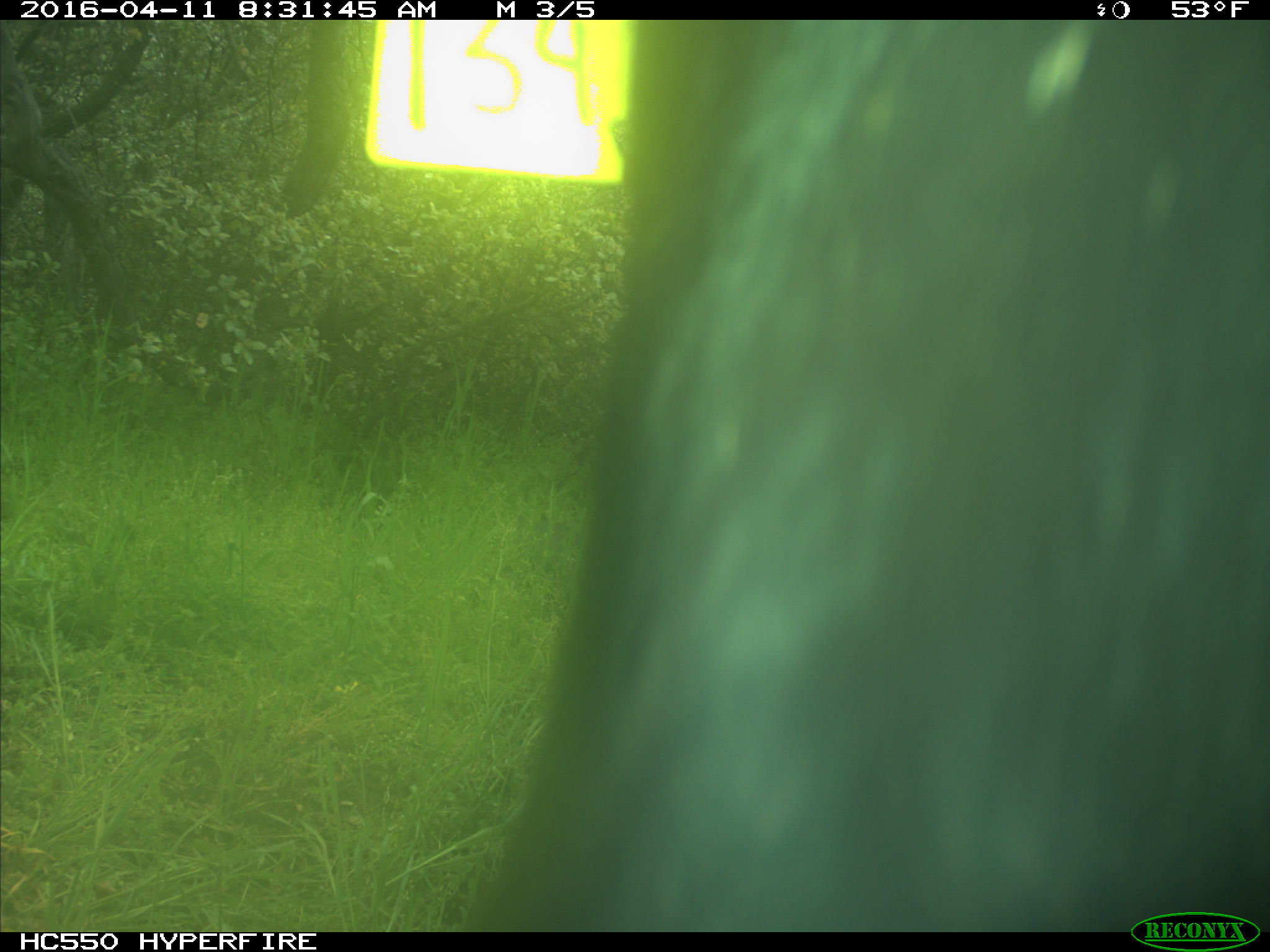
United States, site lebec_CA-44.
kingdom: Animalia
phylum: Chordata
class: Mammalia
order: Artiodactyla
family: Bovidae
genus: Bos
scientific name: Bos taurus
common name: domestic cow